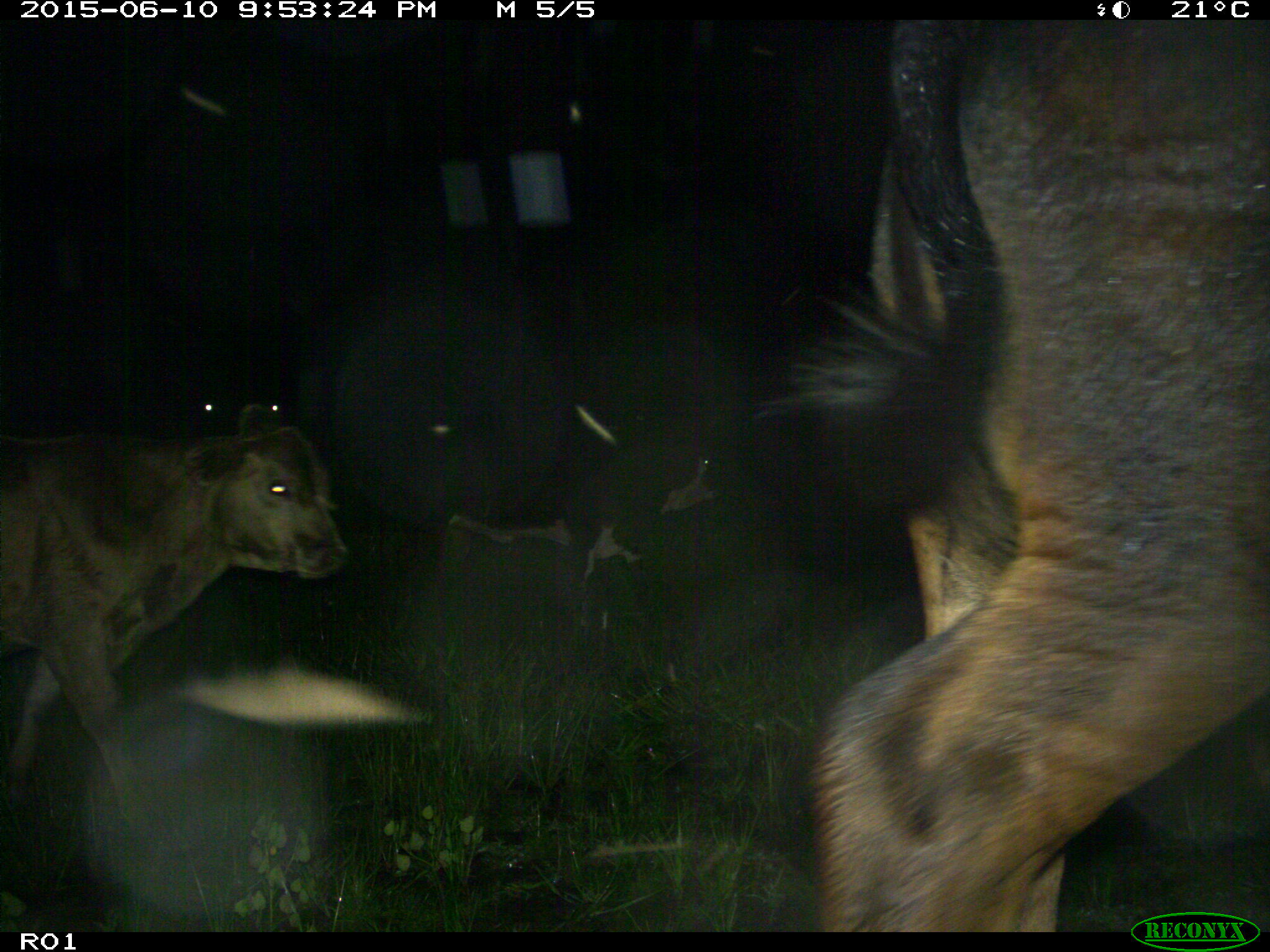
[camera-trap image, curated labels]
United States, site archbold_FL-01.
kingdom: Animalia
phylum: Chordata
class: Mammalia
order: Artiodactyla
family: Bovidae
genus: Bos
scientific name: Bos taurus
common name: domestic cow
Bos taurus (domestic cow).